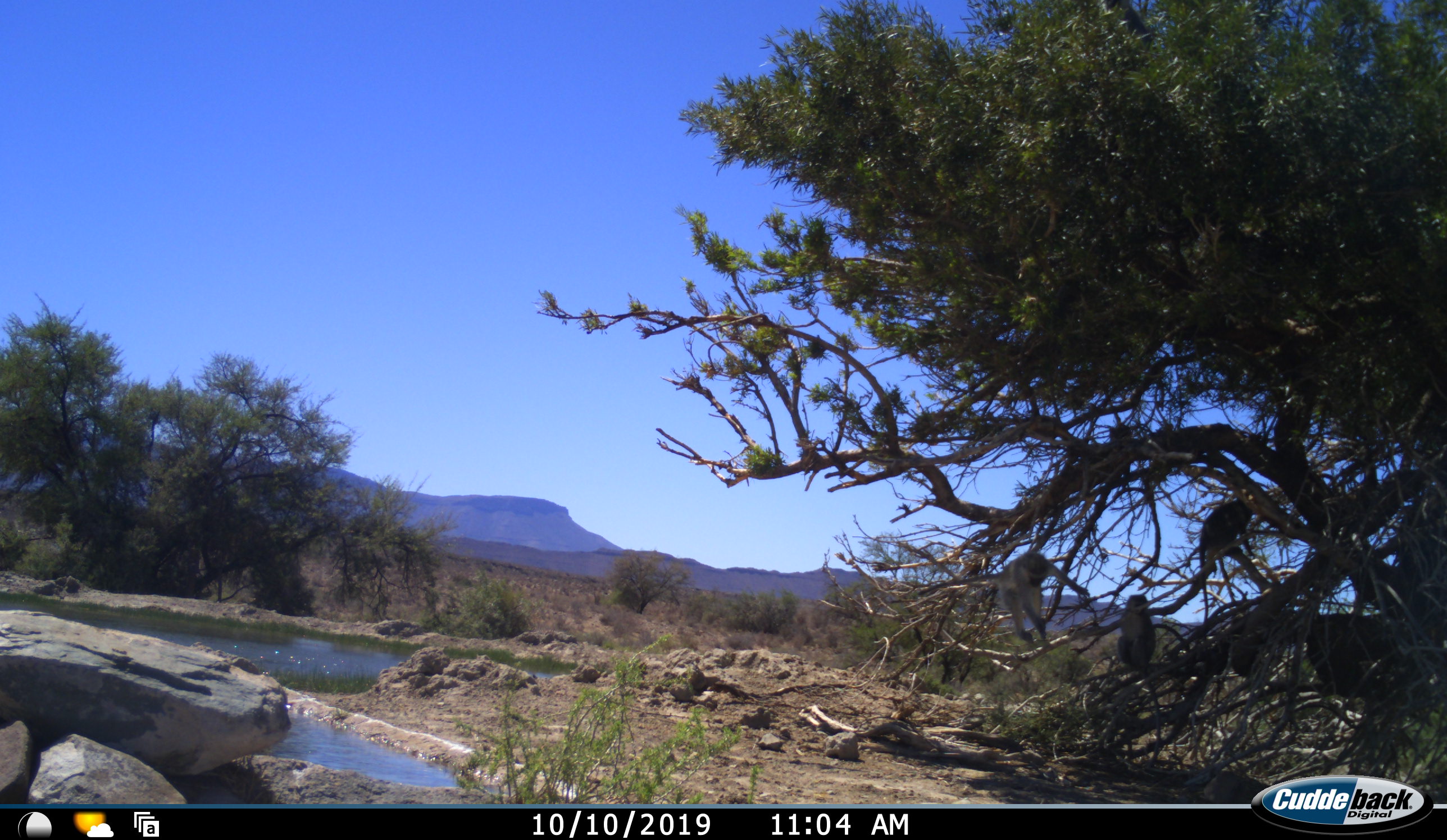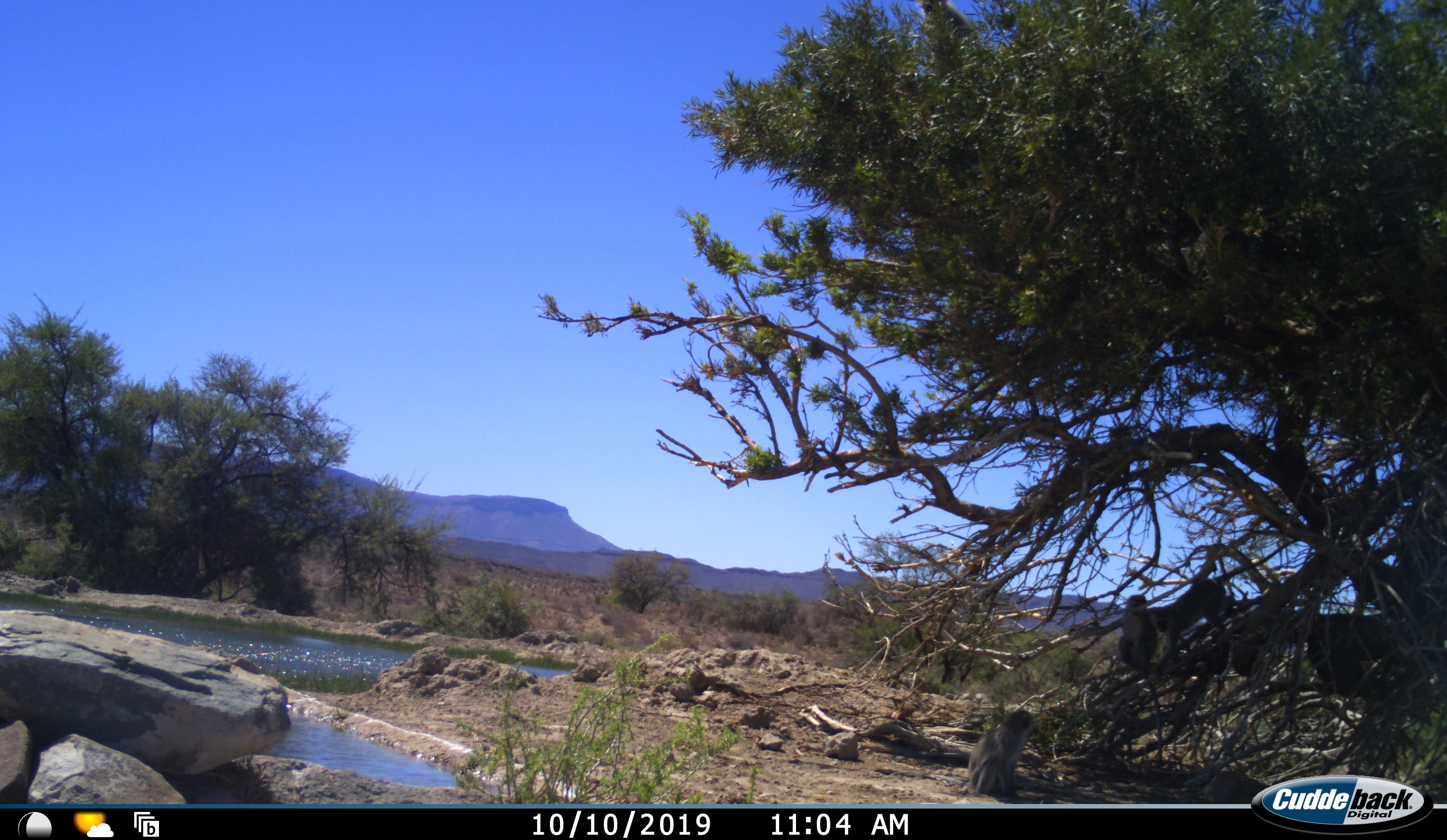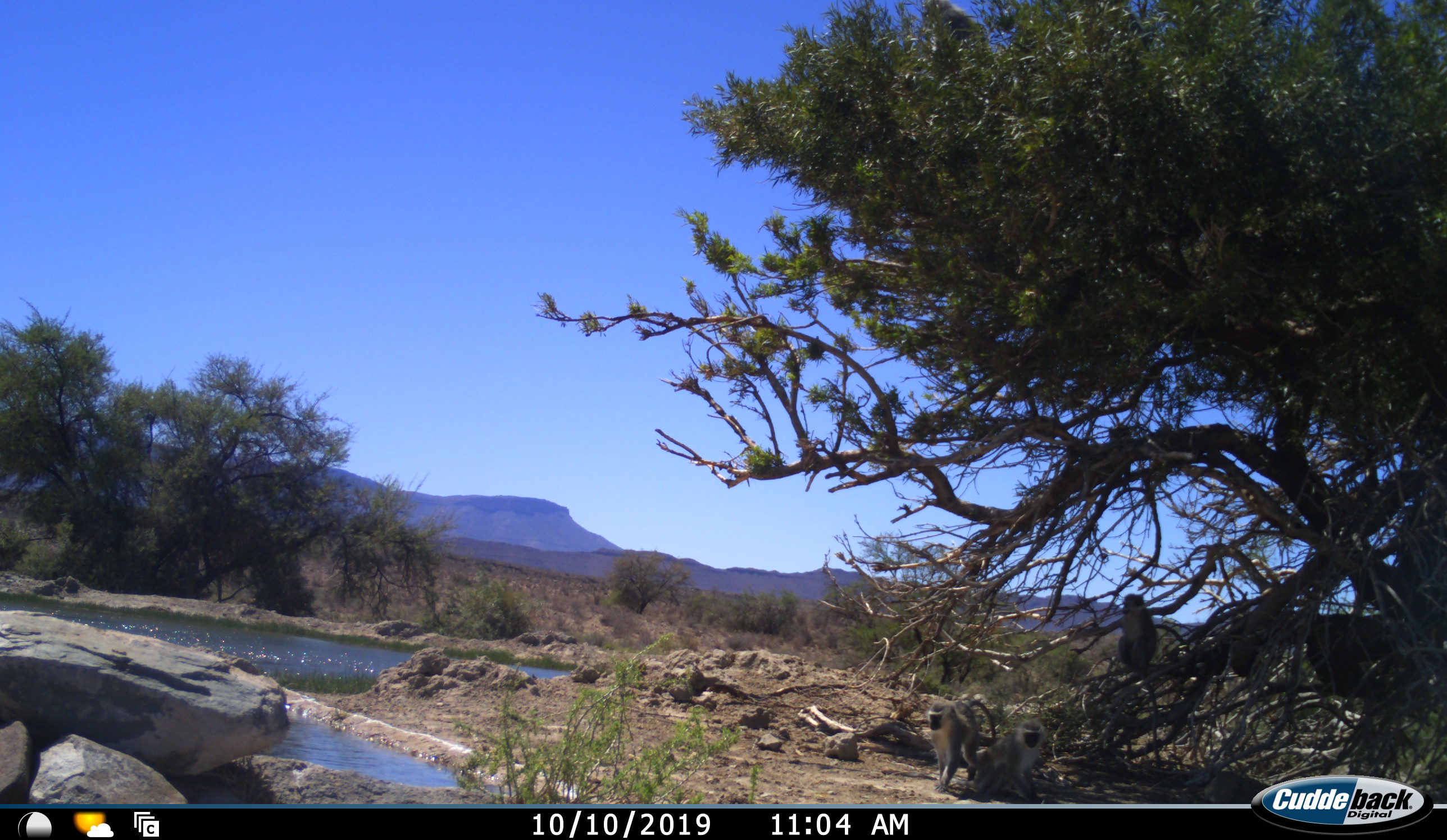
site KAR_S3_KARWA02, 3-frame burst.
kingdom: Animalia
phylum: Chordata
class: Mammalia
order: Primates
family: Cercopithecidae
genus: Chlorocebus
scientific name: Chlorocebus pygerythrus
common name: vervet monkey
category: monkeyvervet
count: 3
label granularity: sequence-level